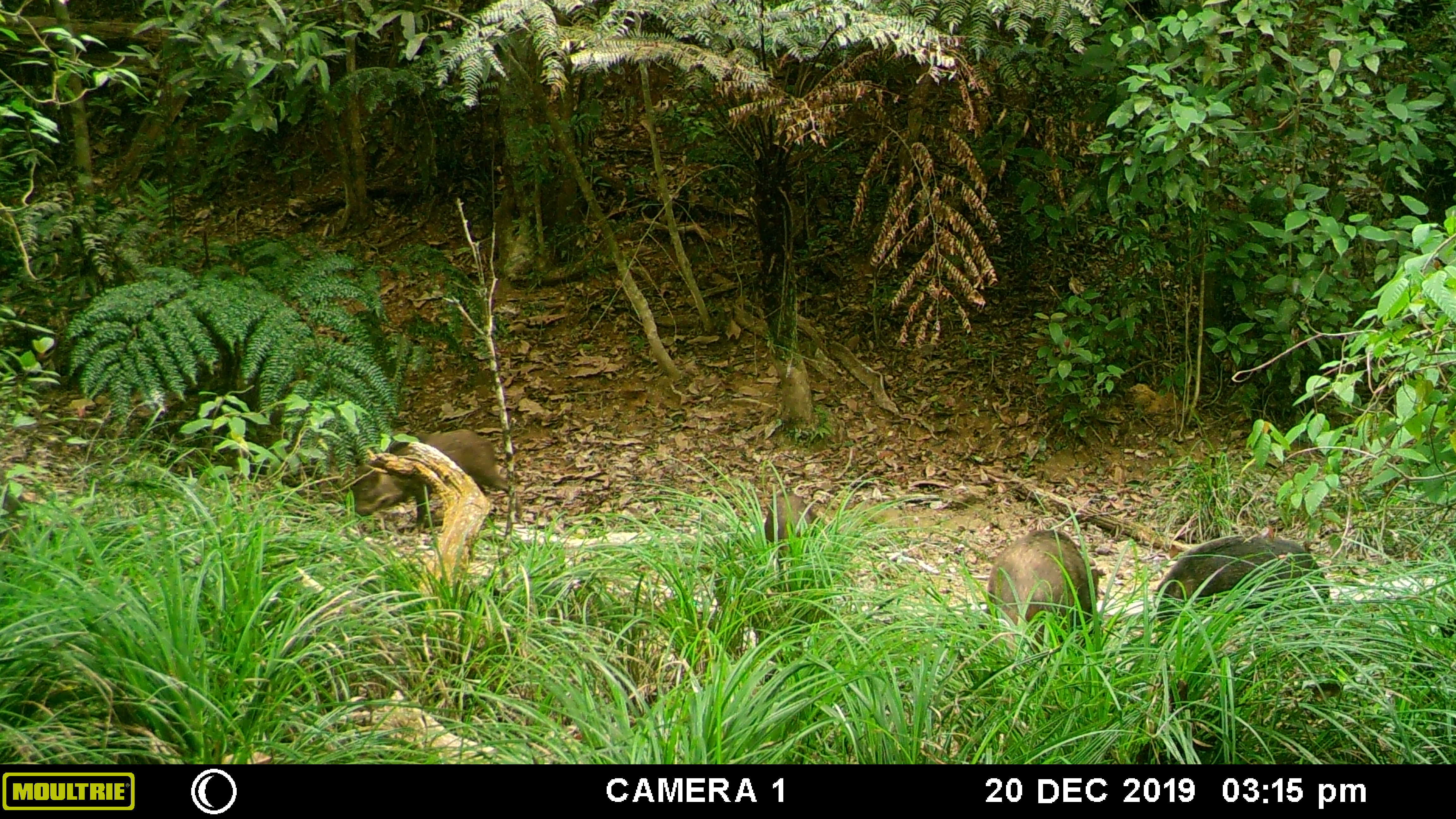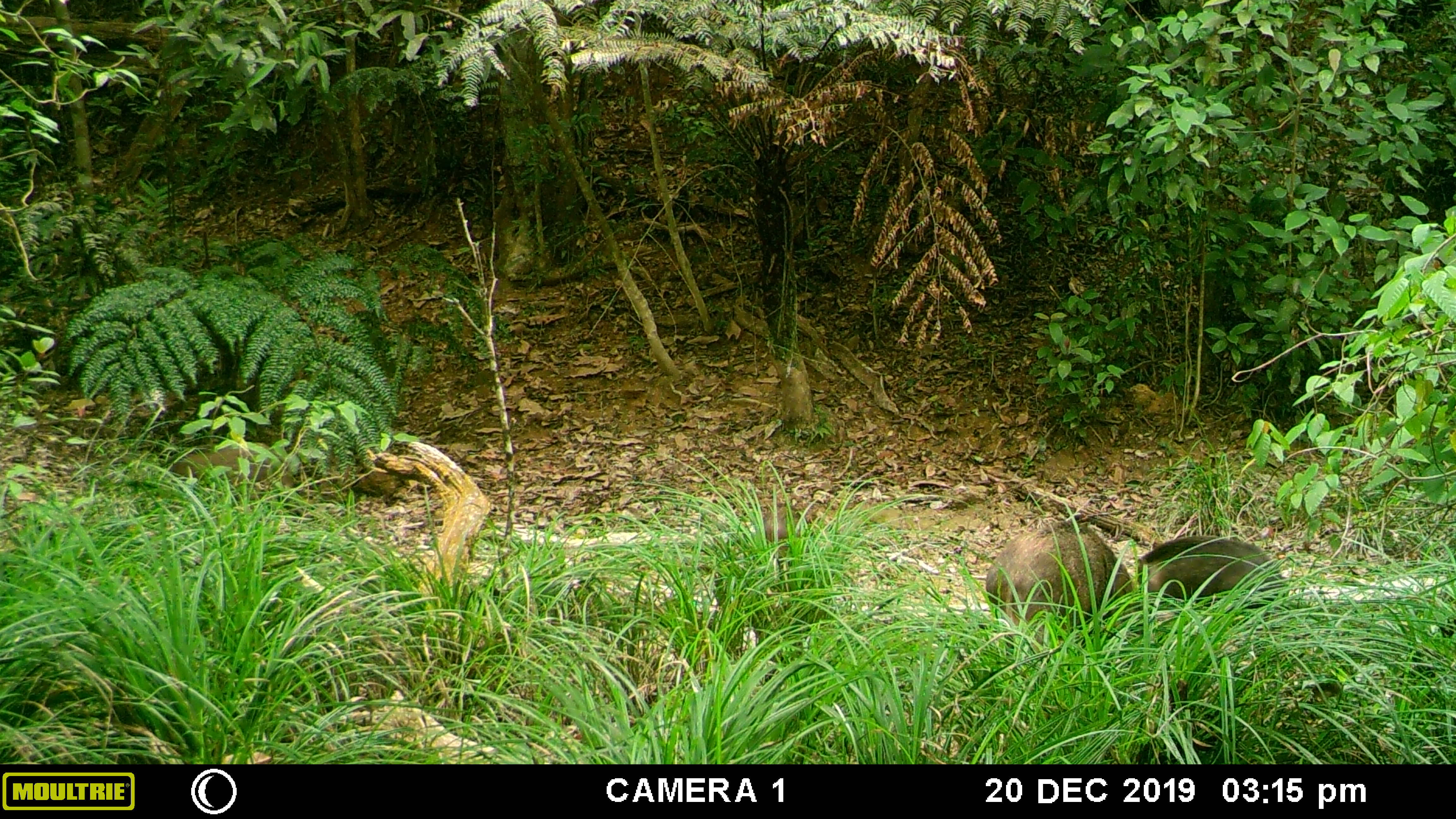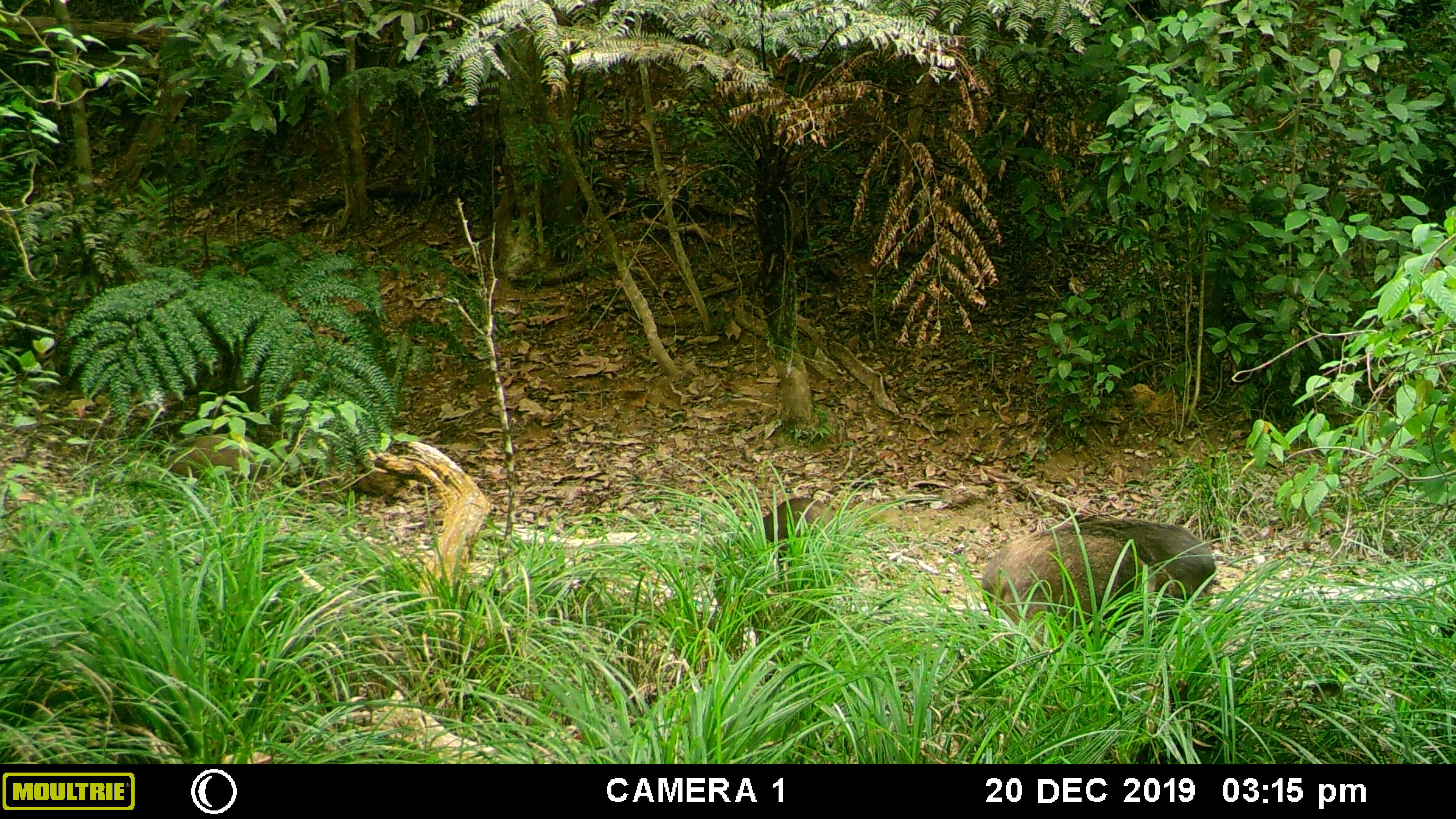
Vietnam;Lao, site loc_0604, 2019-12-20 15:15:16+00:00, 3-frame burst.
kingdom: Animalia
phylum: Chordata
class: Mammalia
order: Artiodactyla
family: Suidae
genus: Sus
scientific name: Sus scrofa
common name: eurasian wild pig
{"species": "eurasian wild pig (Sus scrofa)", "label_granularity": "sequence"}